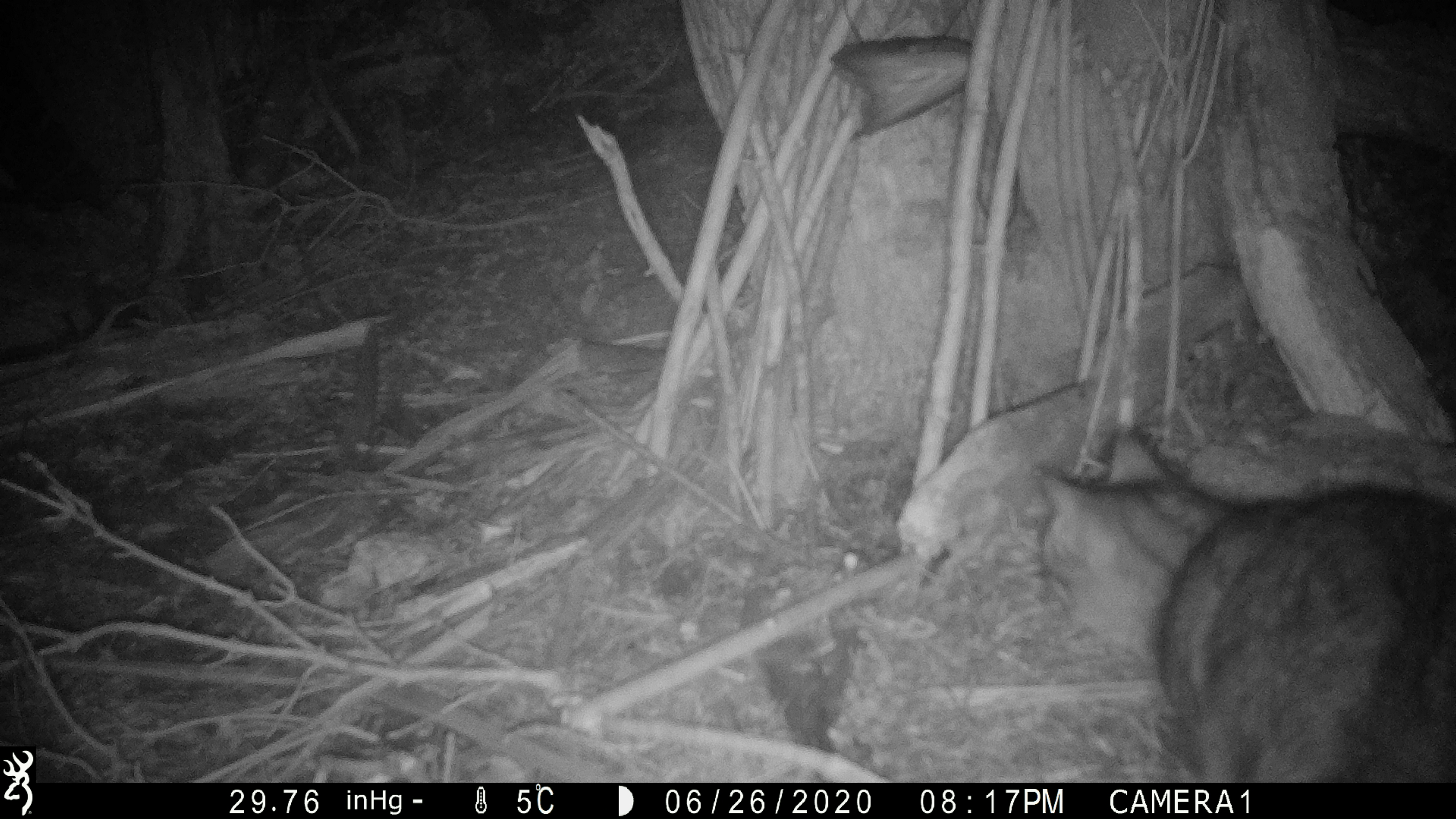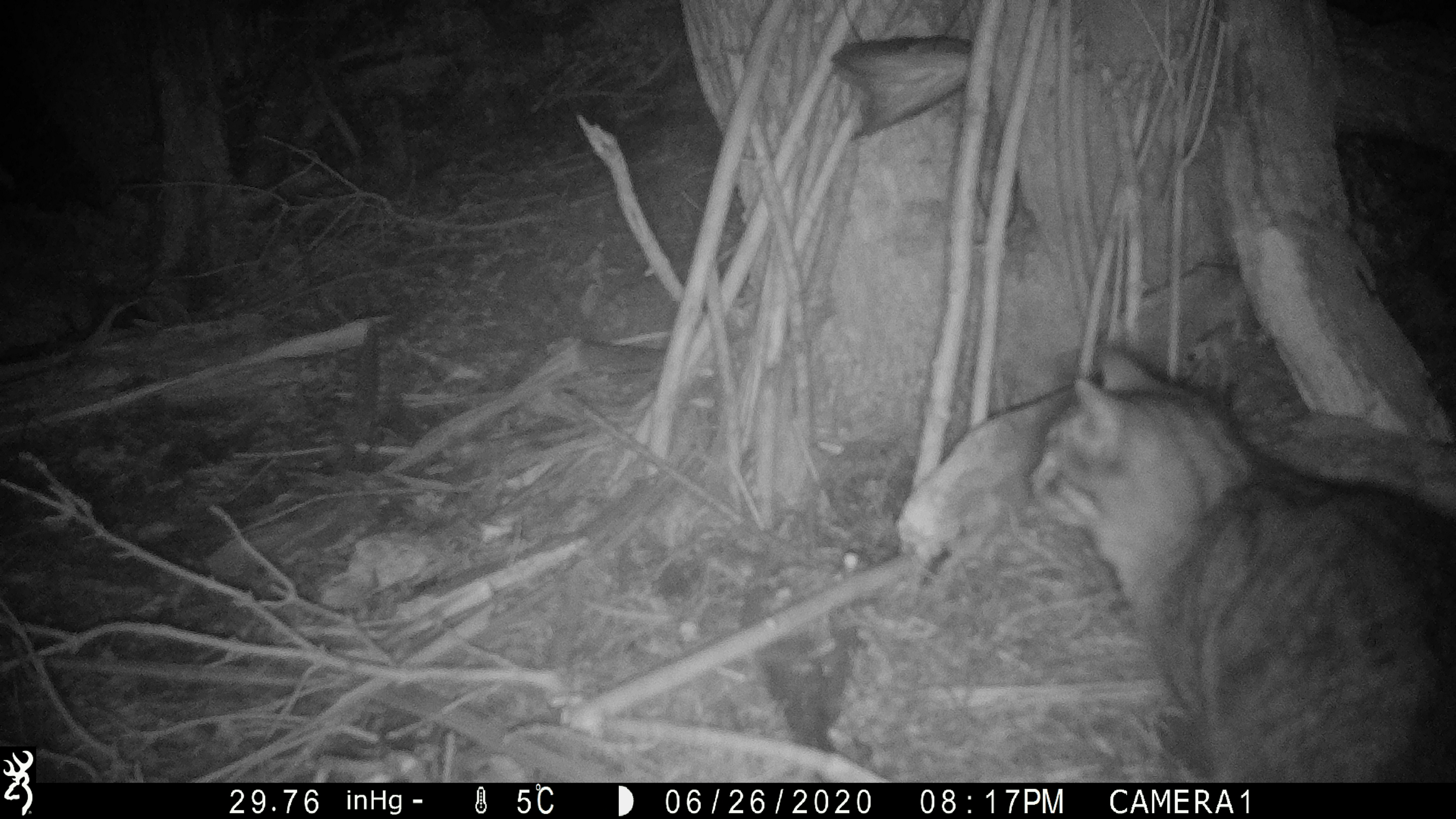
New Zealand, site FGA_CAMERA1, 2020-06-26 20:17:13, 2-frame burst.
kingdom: Animalia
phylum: Chordata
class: Mammalia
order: Carnivora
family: Felidae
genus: Felis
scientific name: Felis catus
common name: domestic cat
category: cat